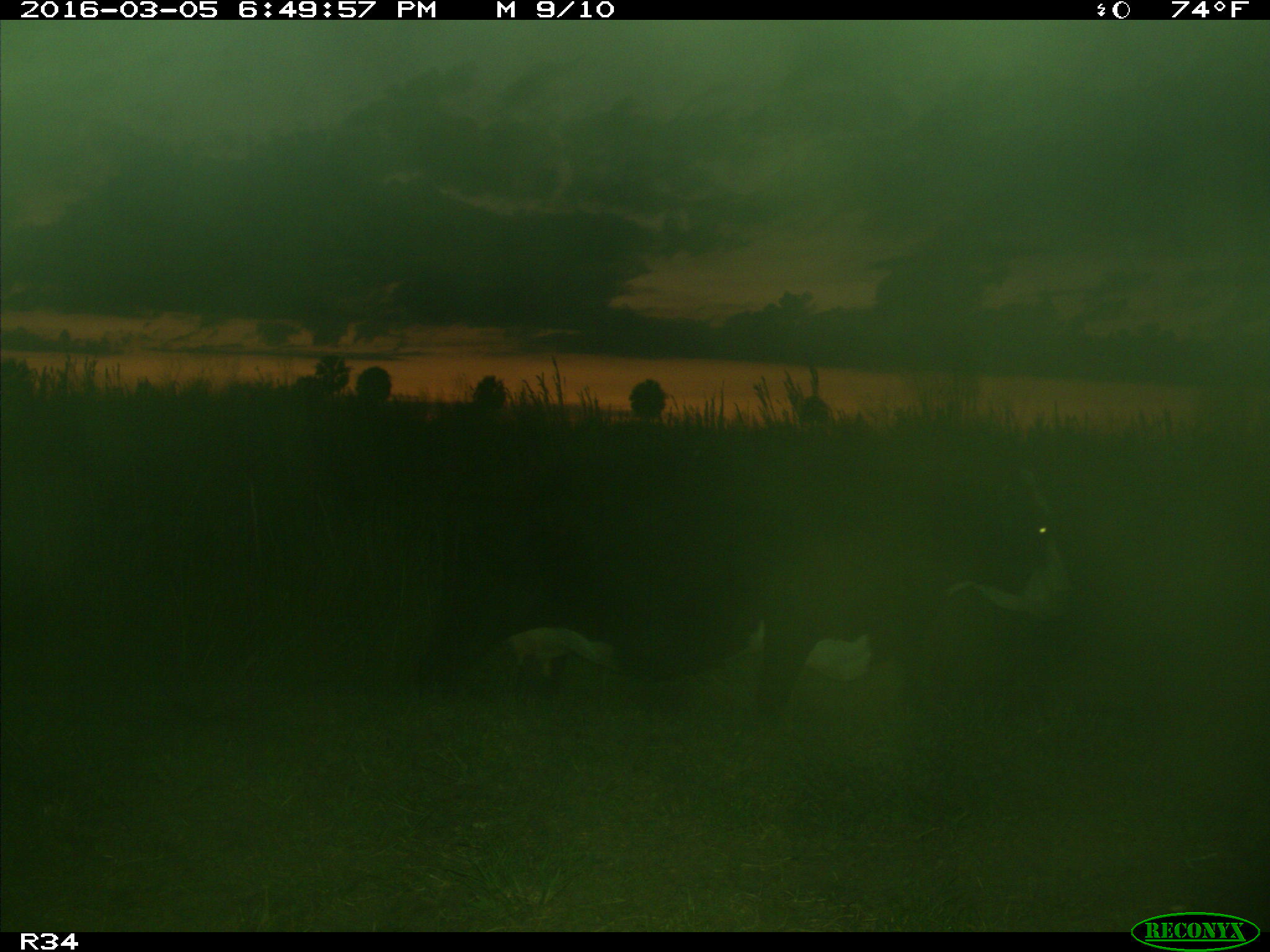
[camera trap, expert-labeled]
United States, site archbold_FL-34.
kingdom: Animalia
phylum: Chordata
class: Mammalia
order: Artiodactyla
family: Bovidae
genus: Bos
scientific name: Bos taurus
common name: domestic cow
Bos taurus (domestic cow).